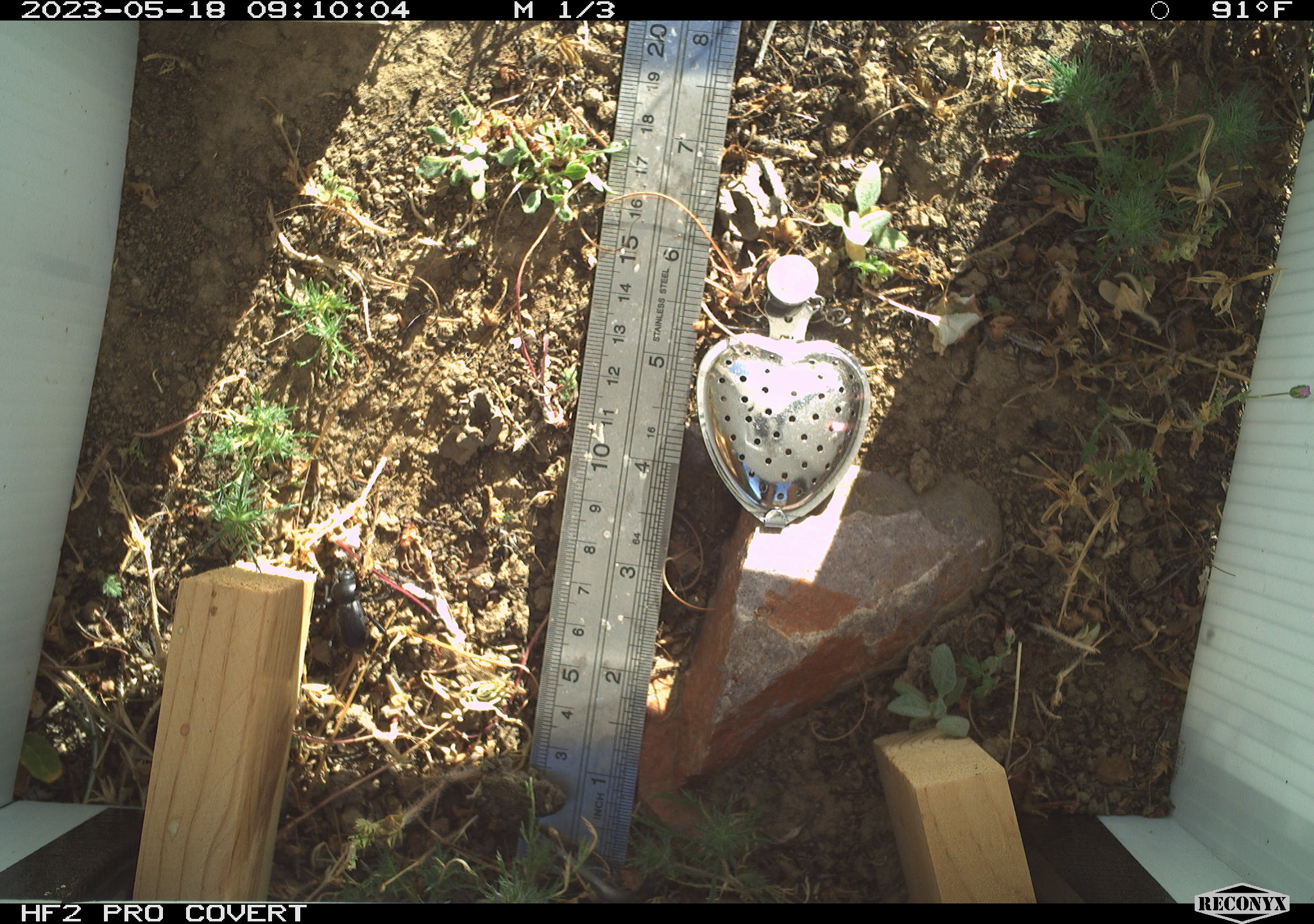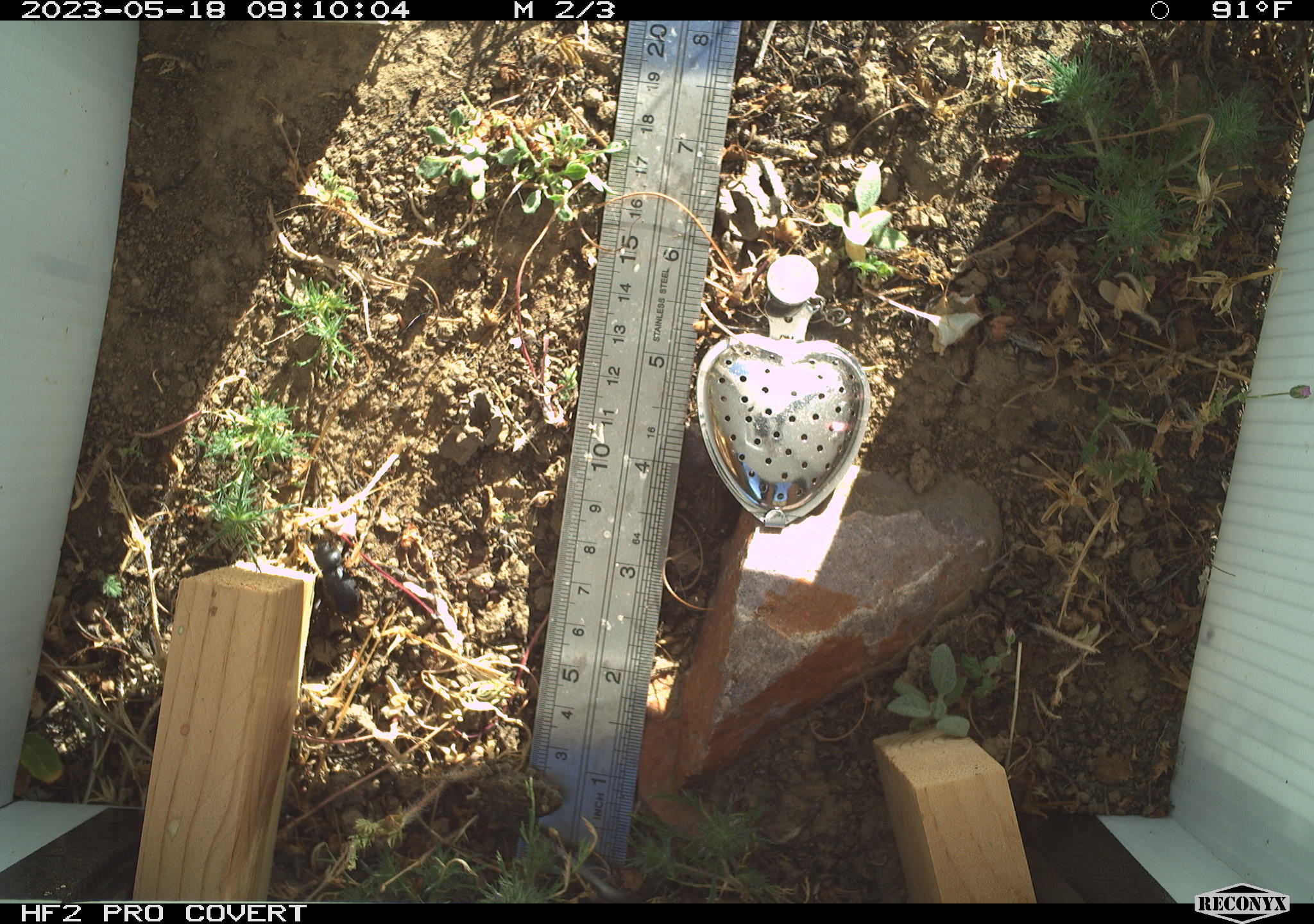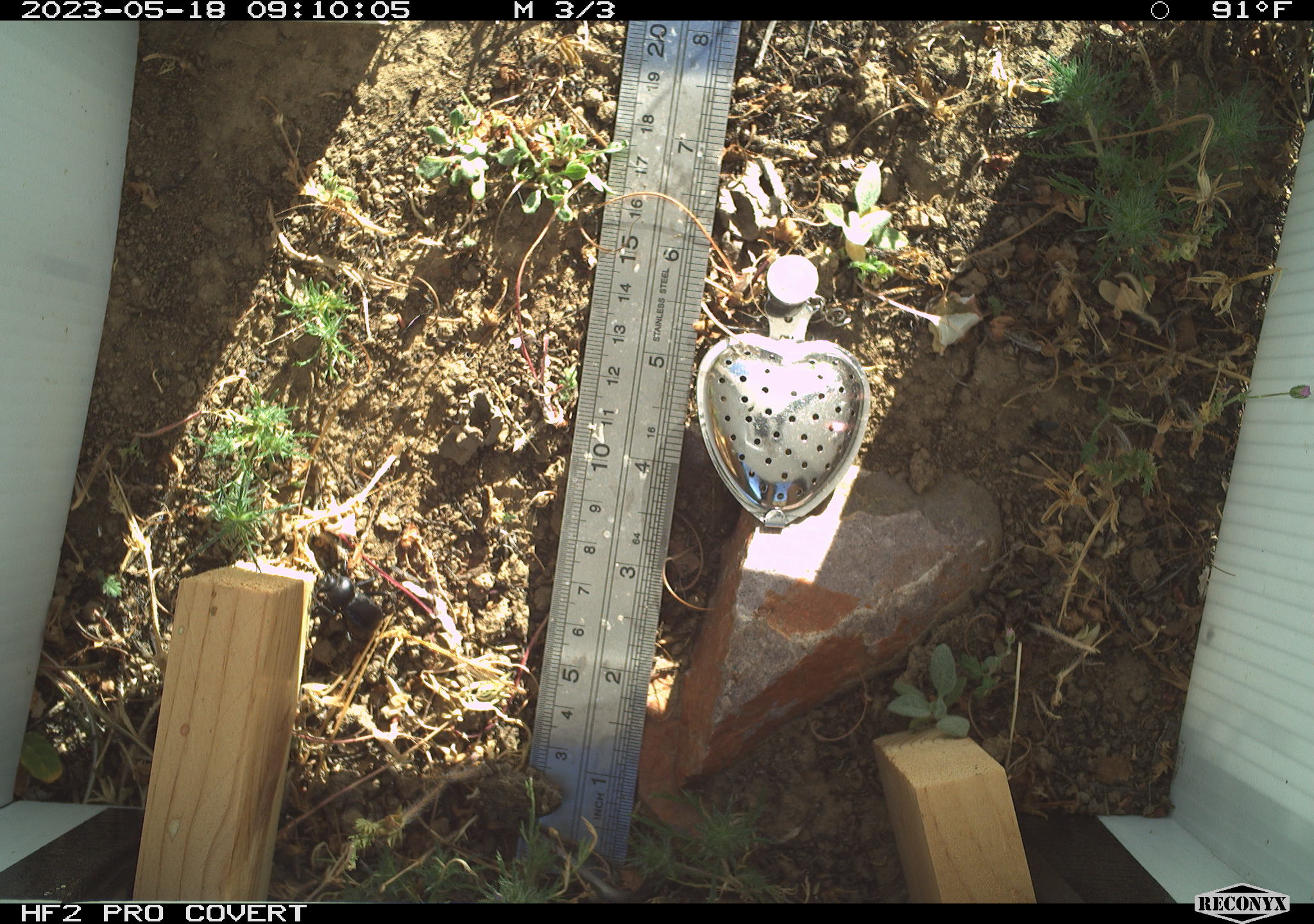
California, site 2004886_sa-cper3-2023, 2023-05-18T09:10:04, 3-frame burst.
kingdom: Animalia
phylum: Arthropoda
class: Insecta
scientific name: Insecta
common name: insect